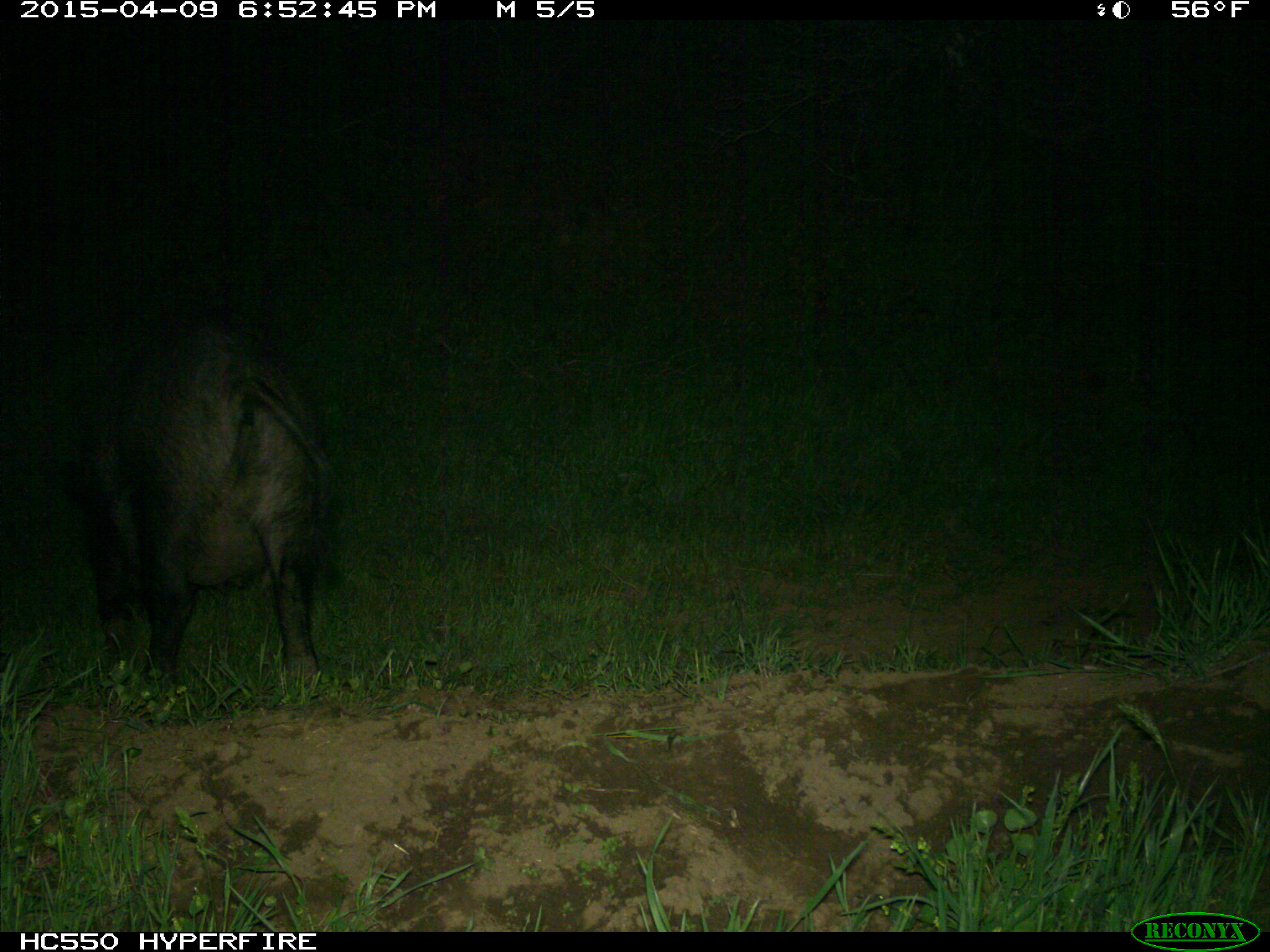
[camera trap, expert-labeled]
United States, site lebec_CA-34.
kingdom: Animalia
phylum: Chordata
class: Mammalia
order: Artiodactyla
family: Suidae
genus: Sus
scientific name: Sus scrofa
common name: wild boar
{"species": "Sus scrofa (wild boar)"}